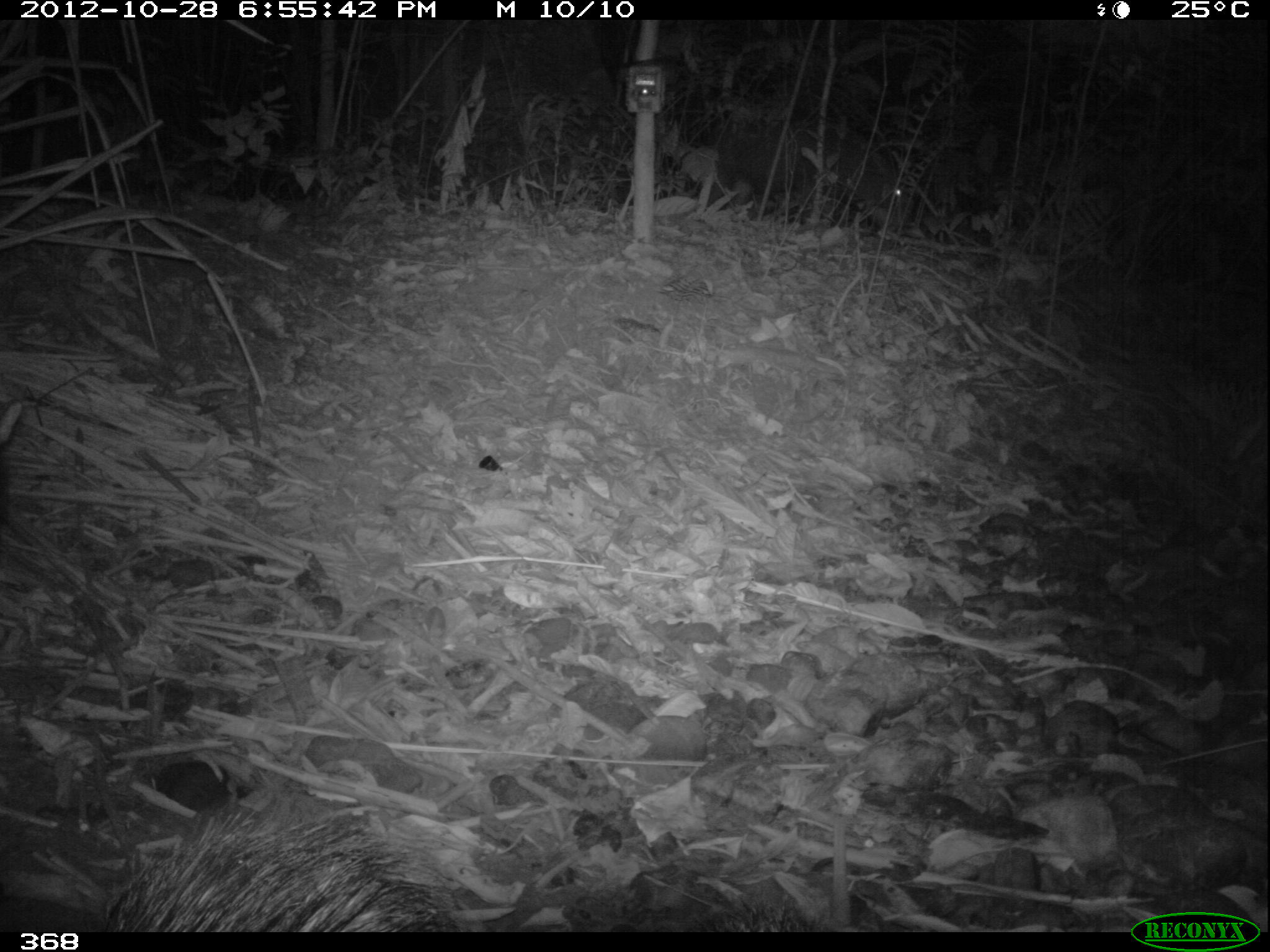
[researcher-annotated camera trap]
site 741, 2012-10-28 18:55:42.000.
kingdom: Animalia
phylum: Chordata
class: Mammalia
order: Artiodactyla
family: Tayassuidae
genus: Tayassu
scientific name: Tayassu pecari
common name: white-lipped peccary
Tayassu pecari (white-lipped peccary).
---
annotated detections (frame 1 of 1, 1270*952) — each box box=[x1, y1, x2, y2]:
tayassu pecari: box=[109, 809, 455, 932]; box=[698, 111, 914, 234]; box=[667, 892, 821, 932]